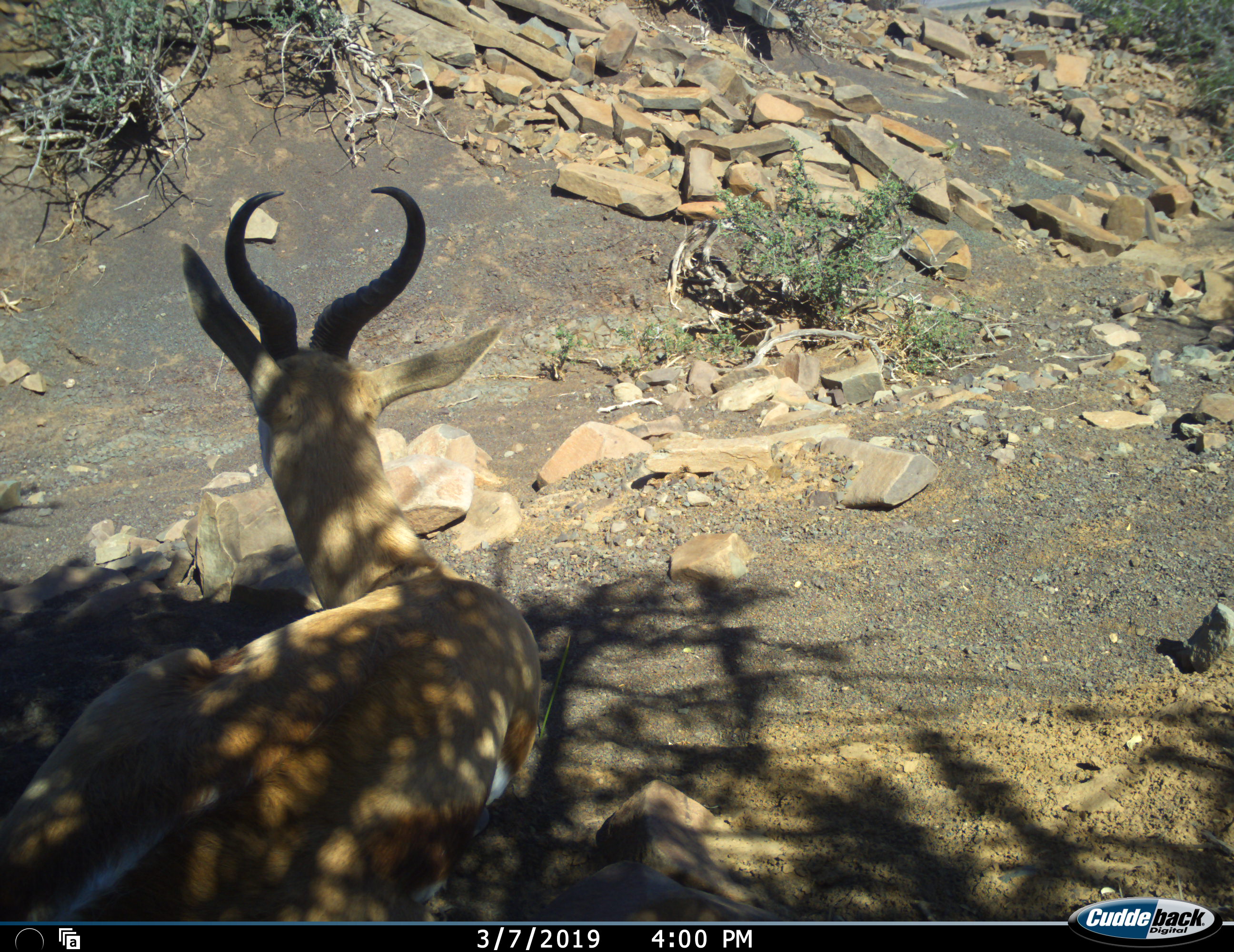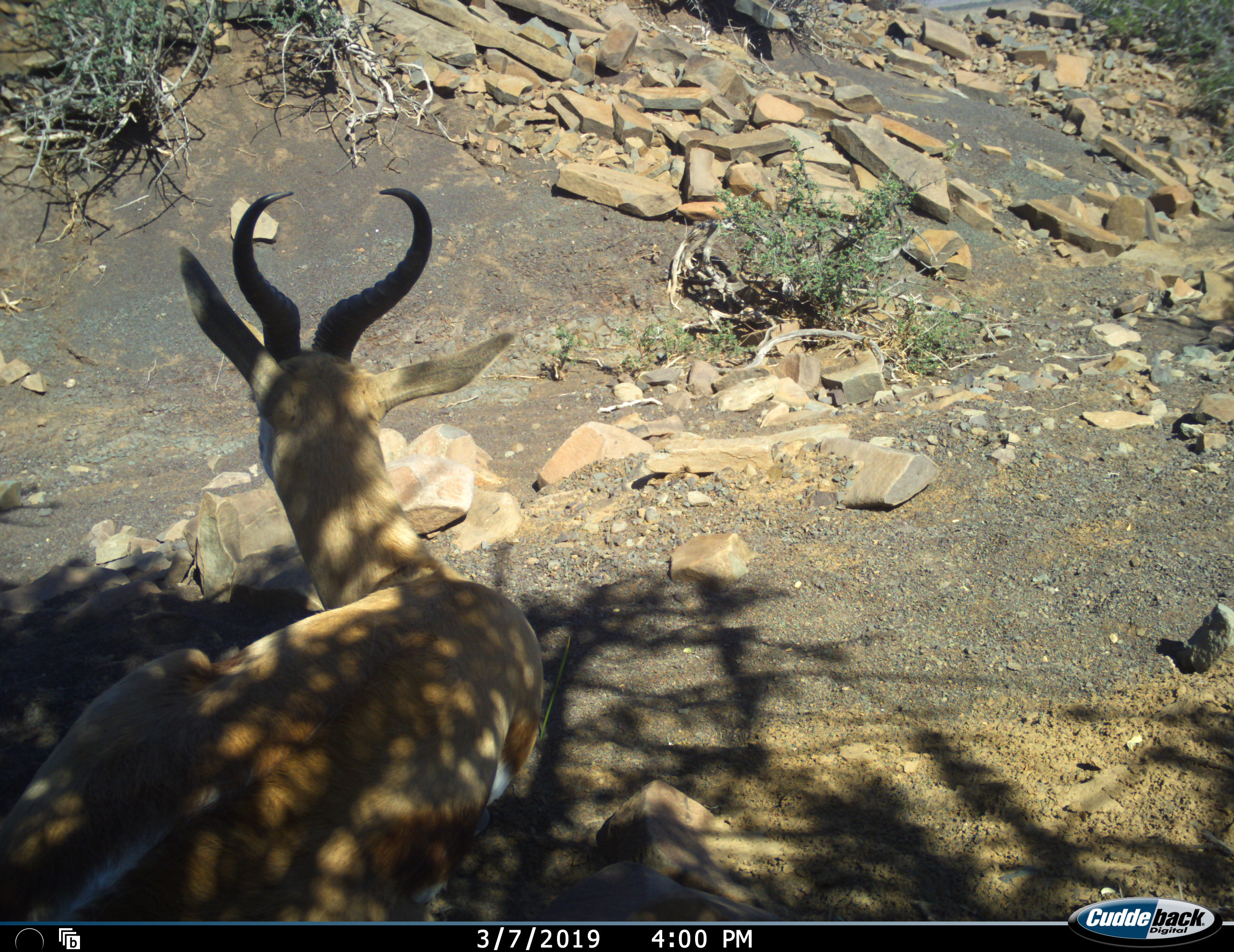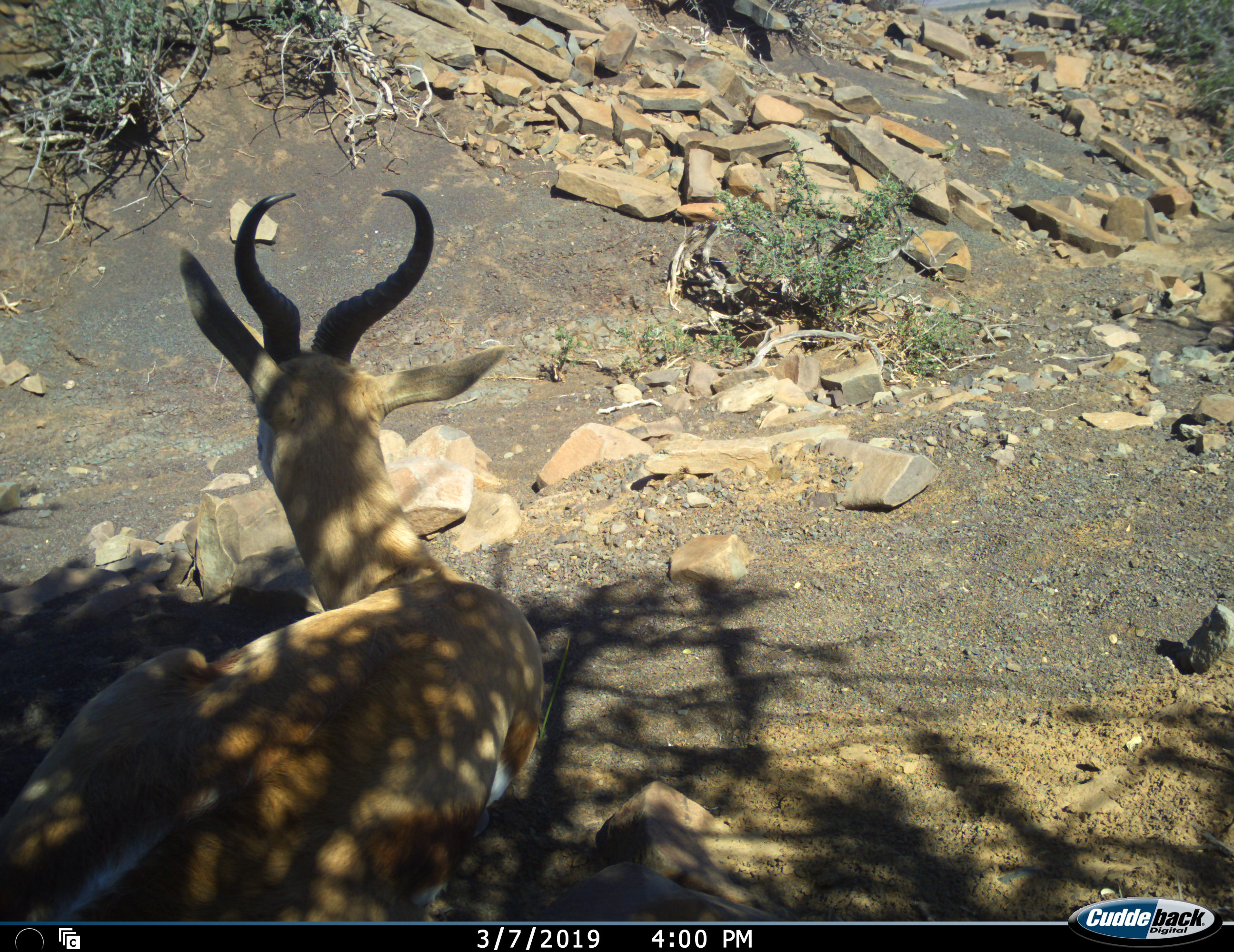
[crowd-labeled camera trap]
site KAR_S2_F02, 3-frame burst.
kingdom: Animalia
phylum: Chordata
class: Mammalia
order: Artiodactyla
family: Bovidae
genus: Antidorcas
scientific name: Antidorcas marsupialis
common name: springbok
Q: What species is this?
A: Springbok (Antidorcas marsupialis).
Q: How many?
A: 1.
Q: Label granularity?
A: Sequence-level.